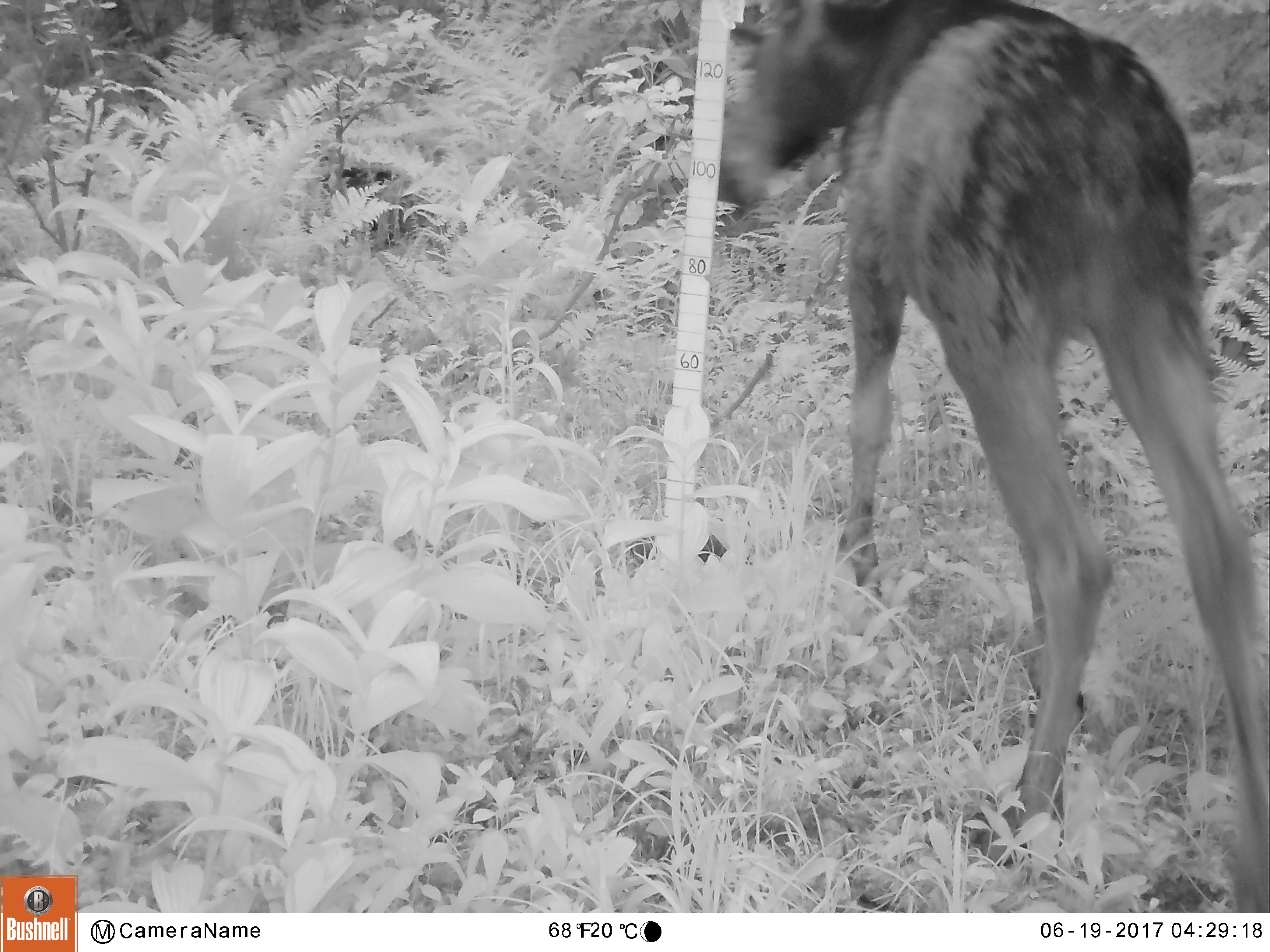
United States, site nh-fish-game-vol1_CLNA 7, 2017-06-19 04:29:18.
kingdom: Animalia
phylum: Chordata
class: Mammalia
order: Artiodactyla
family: Cervidae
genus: Alces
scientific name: Alces alces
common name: moose